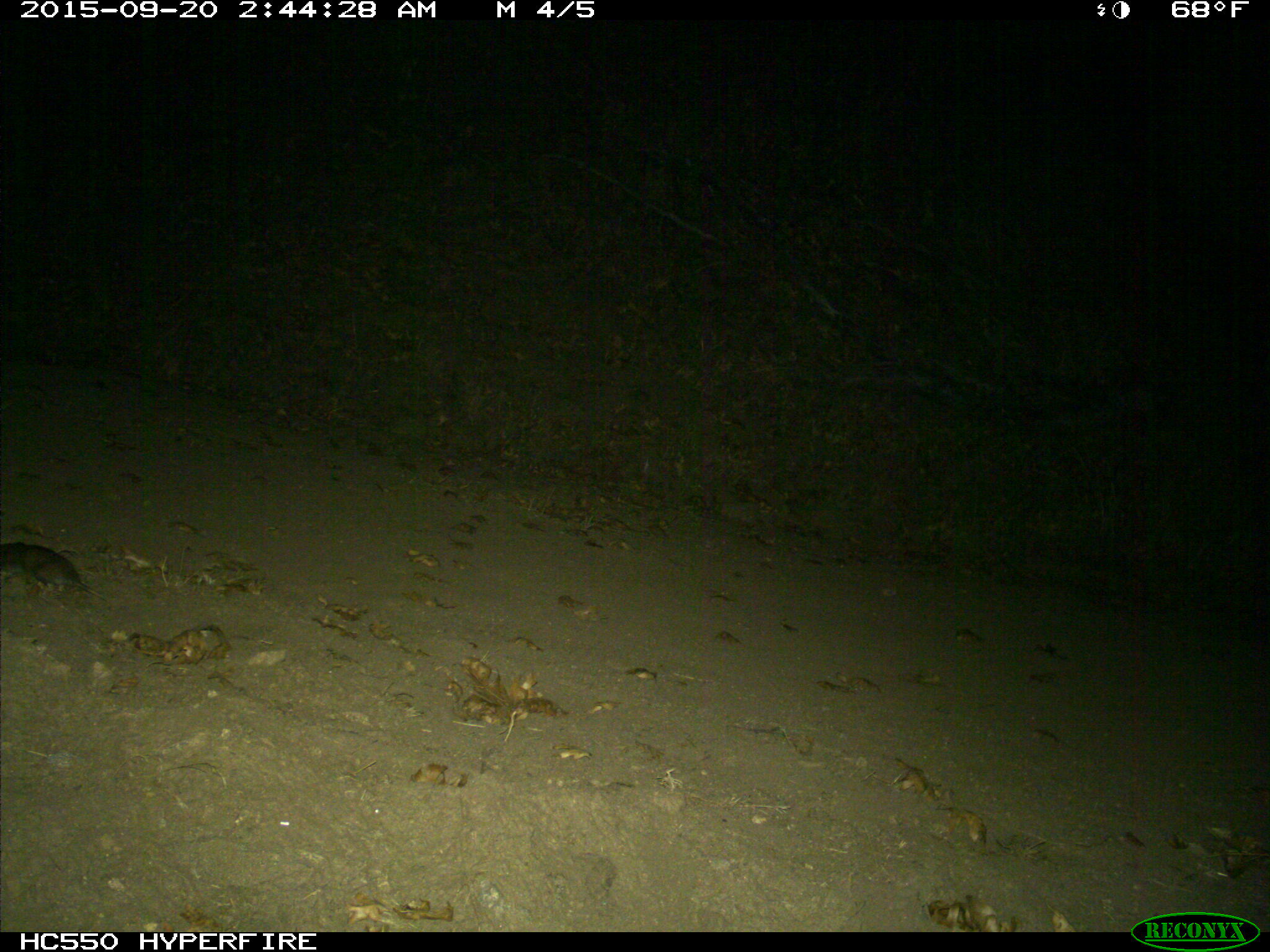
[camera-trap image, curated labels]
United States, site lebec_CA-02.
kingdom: Animalia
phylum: Chordata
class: Mammalia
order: Rodentia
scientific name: Muroidea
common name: mice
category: unidentified mouse